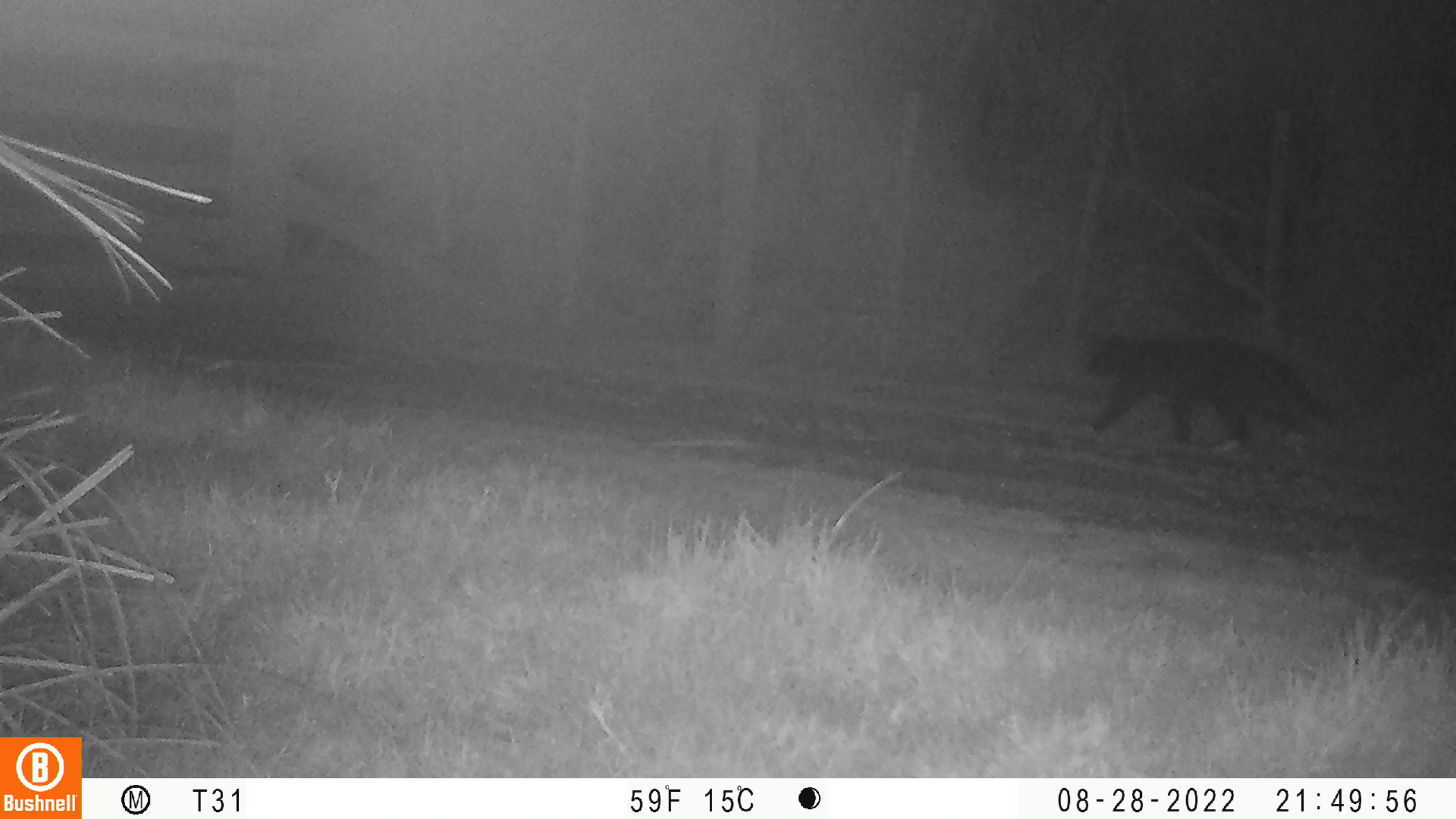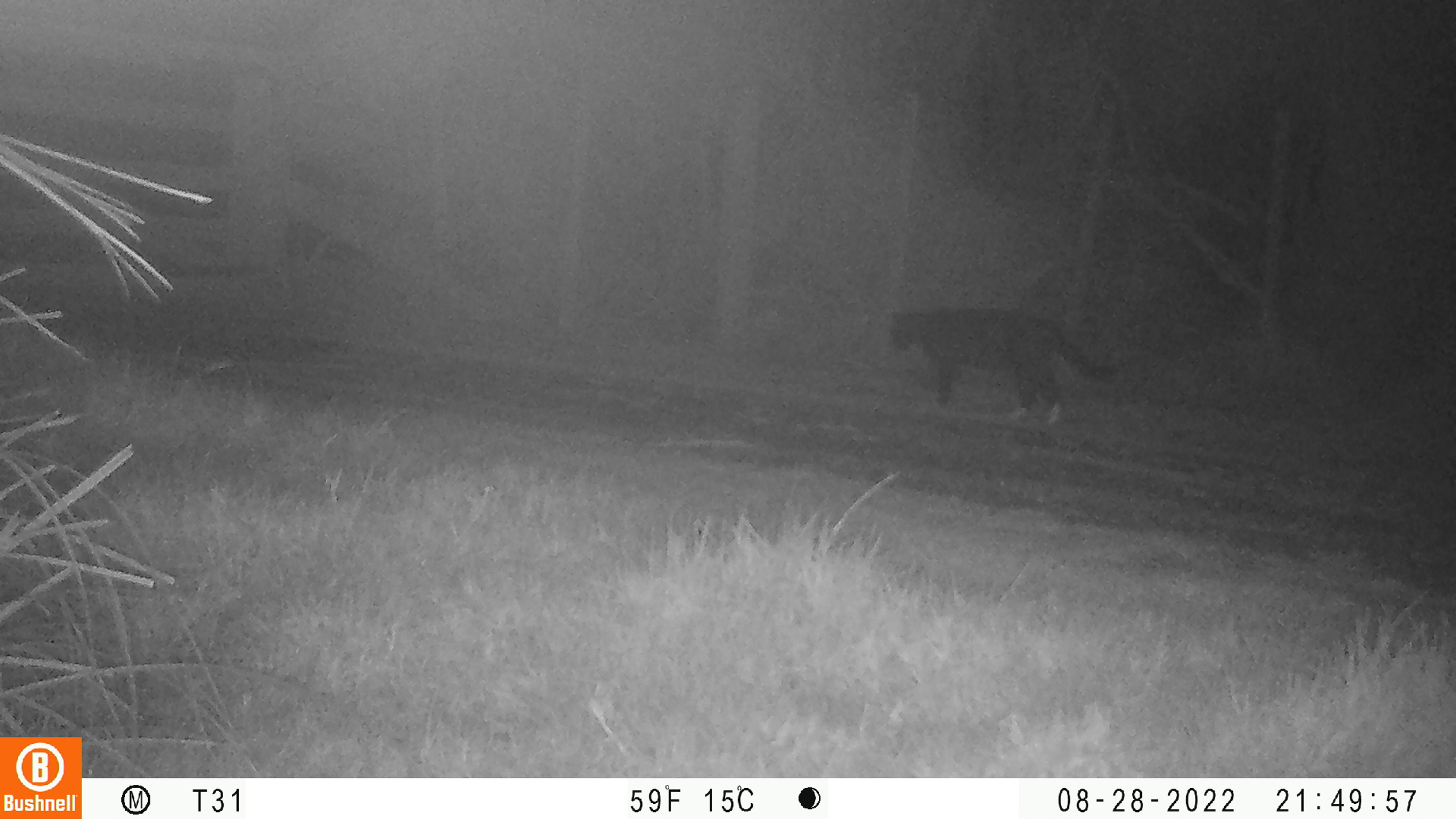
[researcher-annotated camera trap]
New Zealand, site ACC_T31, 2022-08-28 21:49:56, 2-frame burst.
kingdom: Animalia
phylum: Chordata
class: Mammalia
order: Carnivora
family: Felidae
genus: Felis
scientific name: Felis catus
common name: domestic cat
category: cat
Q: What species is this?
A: Cat (domestic cat) (Felis catus).